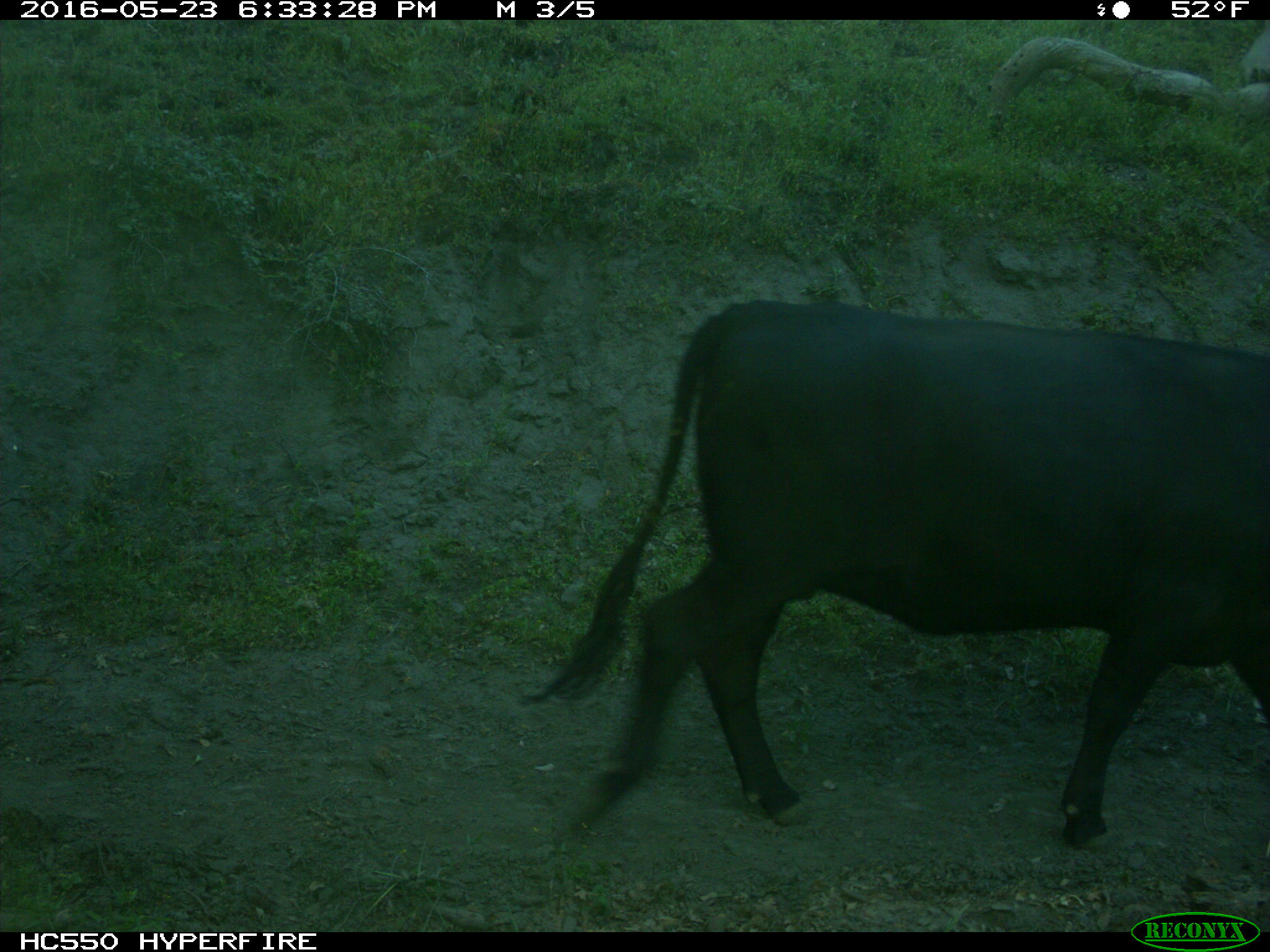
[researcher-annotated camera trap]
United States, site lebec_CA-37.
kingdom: Animalia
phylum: Chordata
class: Mammalia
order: Artiodactyla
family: Bovidae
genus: Bos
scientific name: Bos taurus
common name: domestic cow